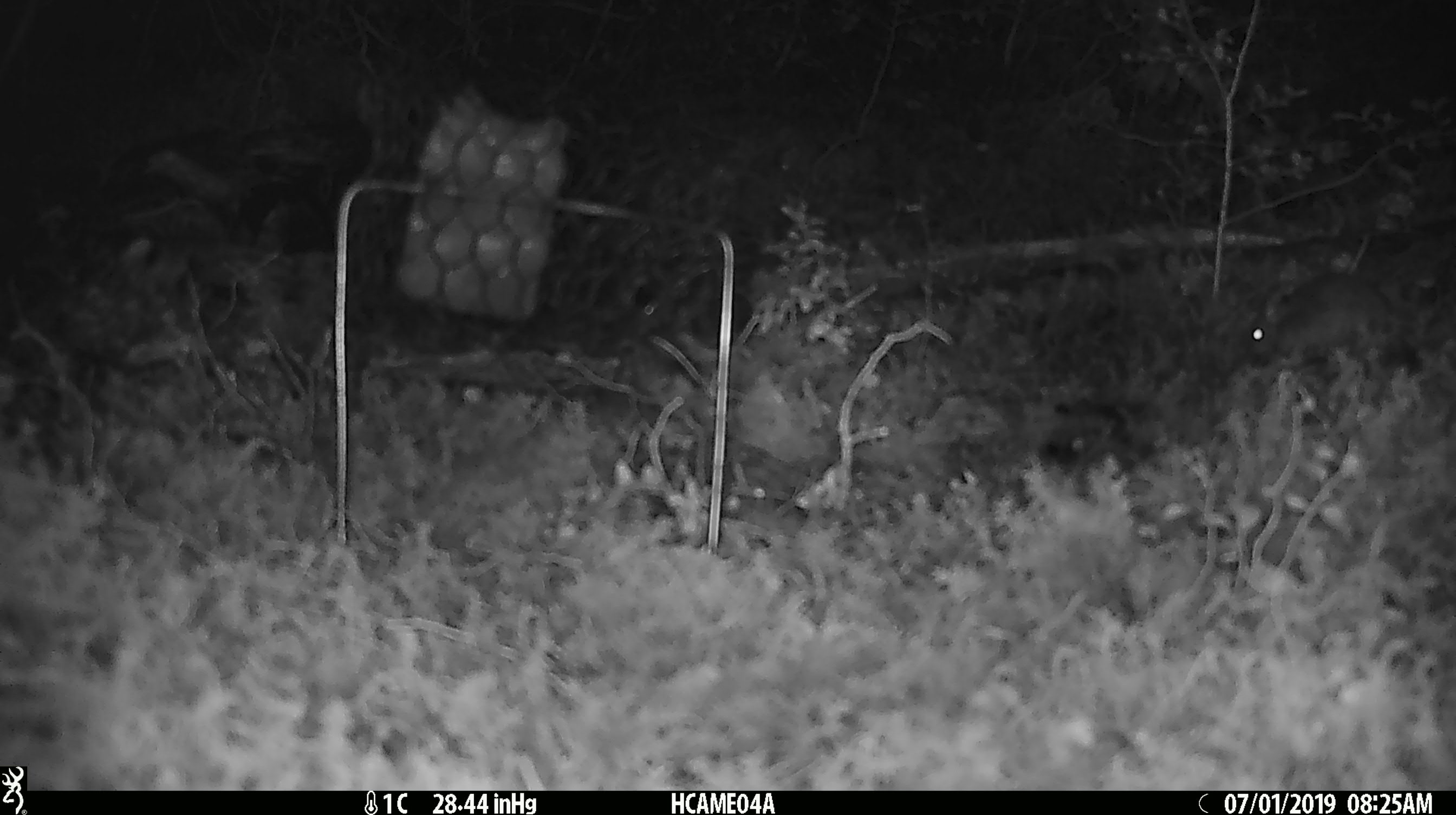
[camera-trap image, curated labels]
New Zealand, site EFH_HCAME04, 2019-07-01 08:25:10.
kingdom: Animalia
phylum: Chordata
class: Mammalia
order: Rodentia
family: Muridae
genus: Mus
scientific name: Mus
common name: mouse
Mouse (Mus).